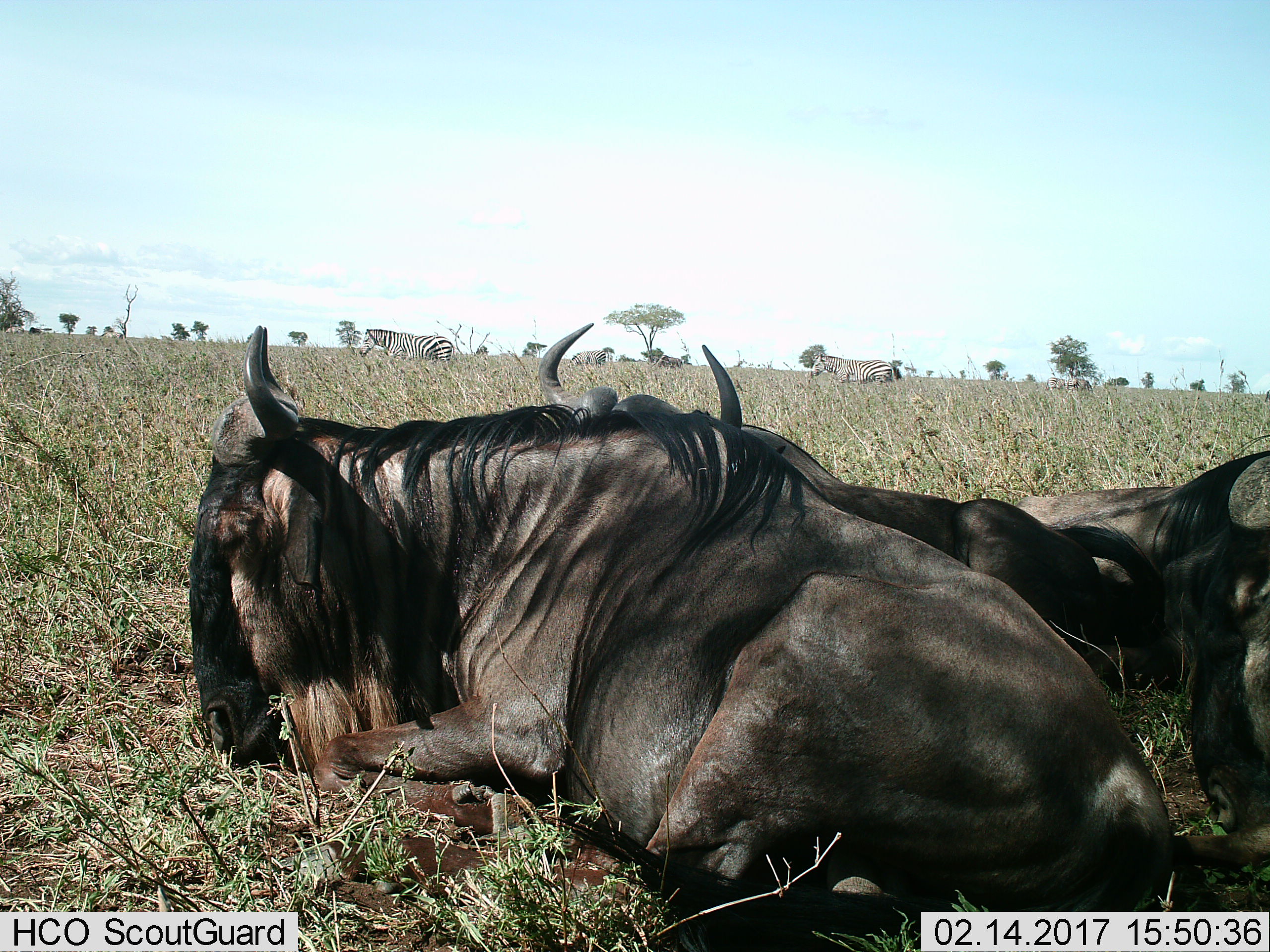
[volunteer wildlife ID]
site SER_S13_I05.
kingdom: Animalia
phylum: Chordata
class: Mammalia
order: Artiodactyla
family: Bovidae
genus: Connochaetes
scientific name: Connochaetes taurinus taurinus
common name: blue wildebeest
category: wildebeestblue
Wildebeestblue (blue wildebeest) (Connochaetes taurinus taurinus), count 4. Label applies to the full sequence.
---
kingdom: Animalia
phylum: Chordata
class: Mammalia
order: Perissodactyla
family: Equidae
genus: Equus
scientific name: Equus quagga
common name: plains zebra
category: zebraplains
Zebraplains (plains zebra) (Equus quagga), count 4. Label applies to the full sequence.